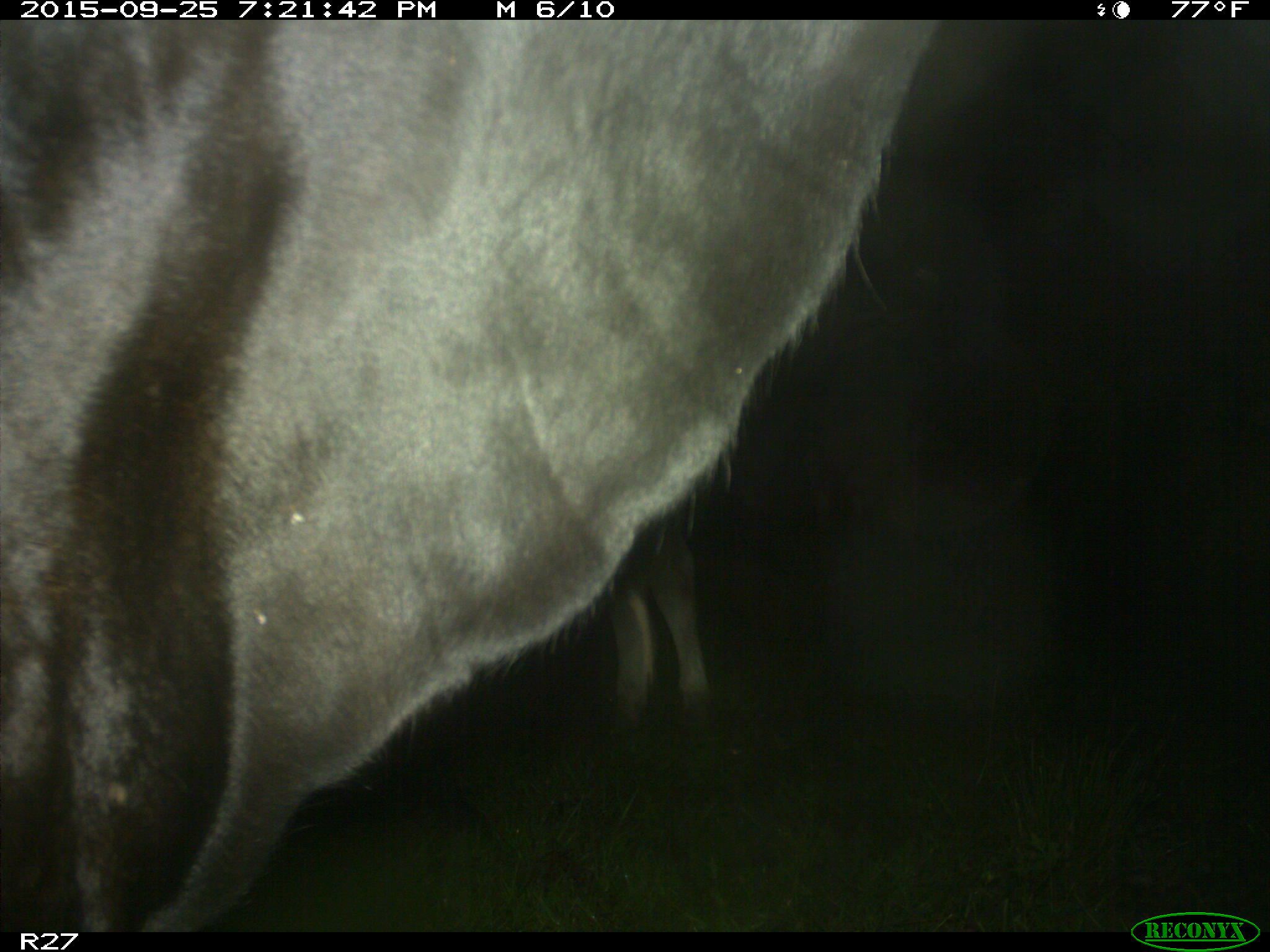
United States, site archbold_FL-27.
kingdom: Animalia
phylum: Chordata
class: Mammalia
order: Artiodactyla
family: Bovidae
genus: Bos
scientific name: Bos taurus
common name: domestic cow